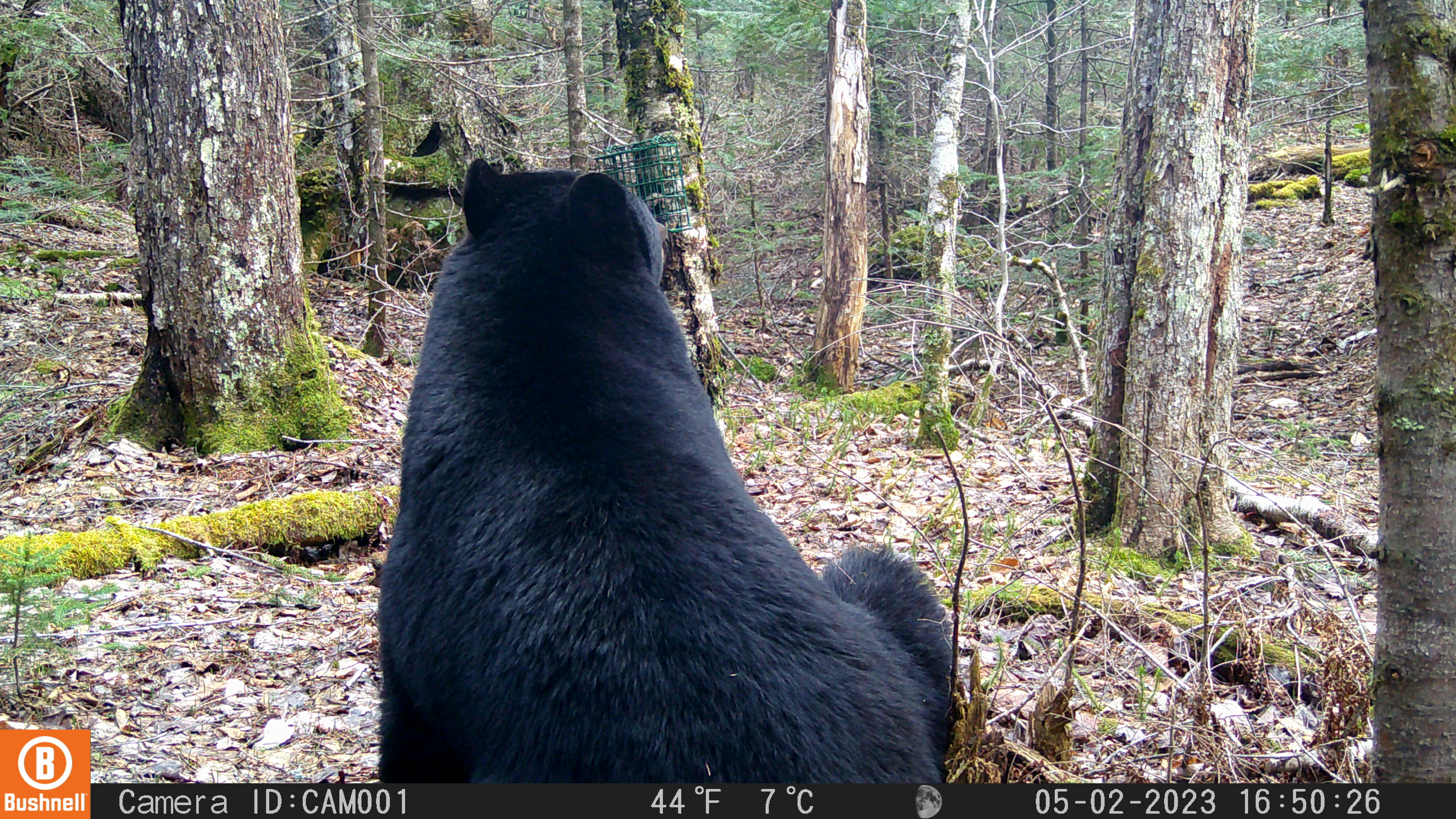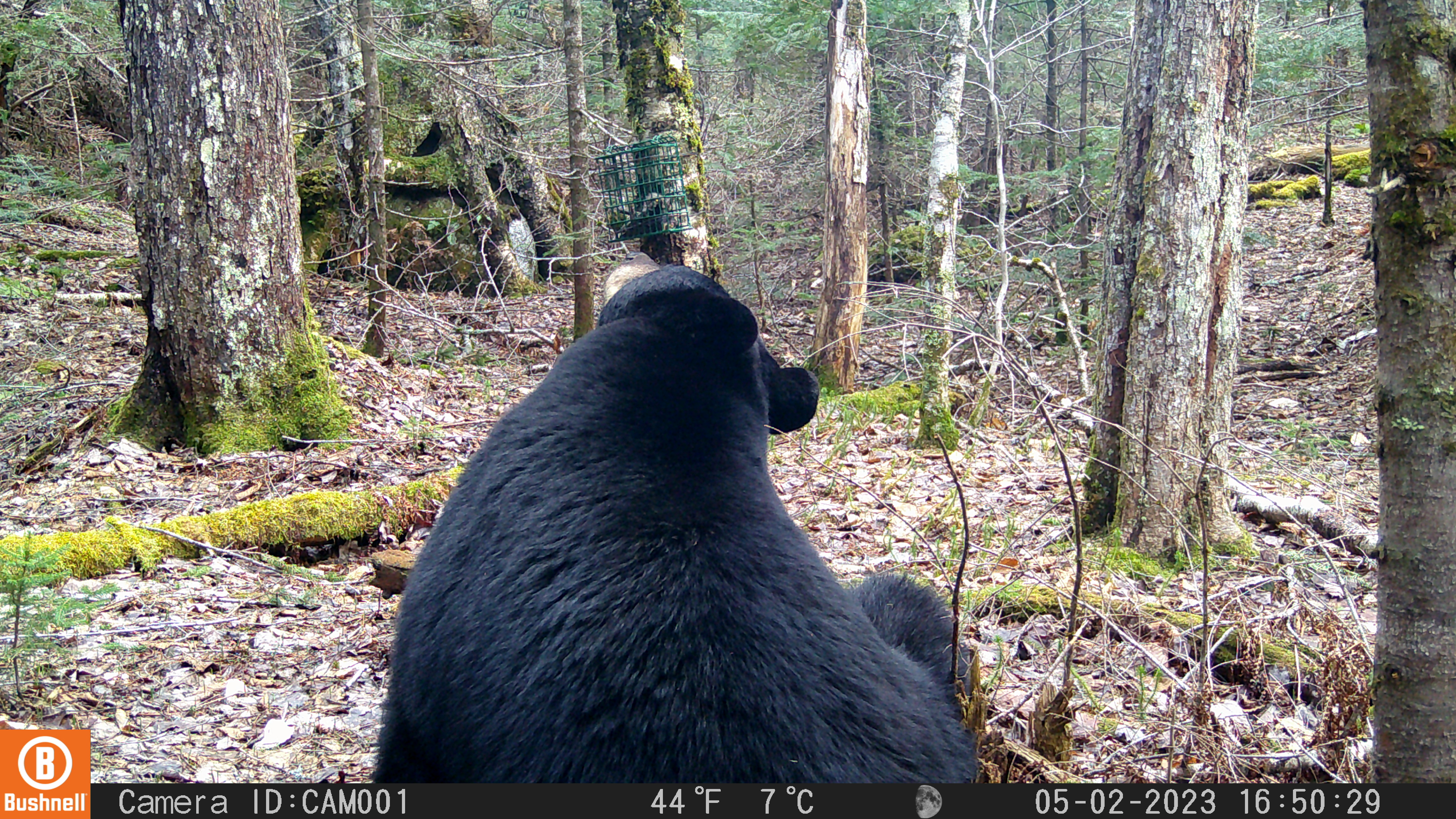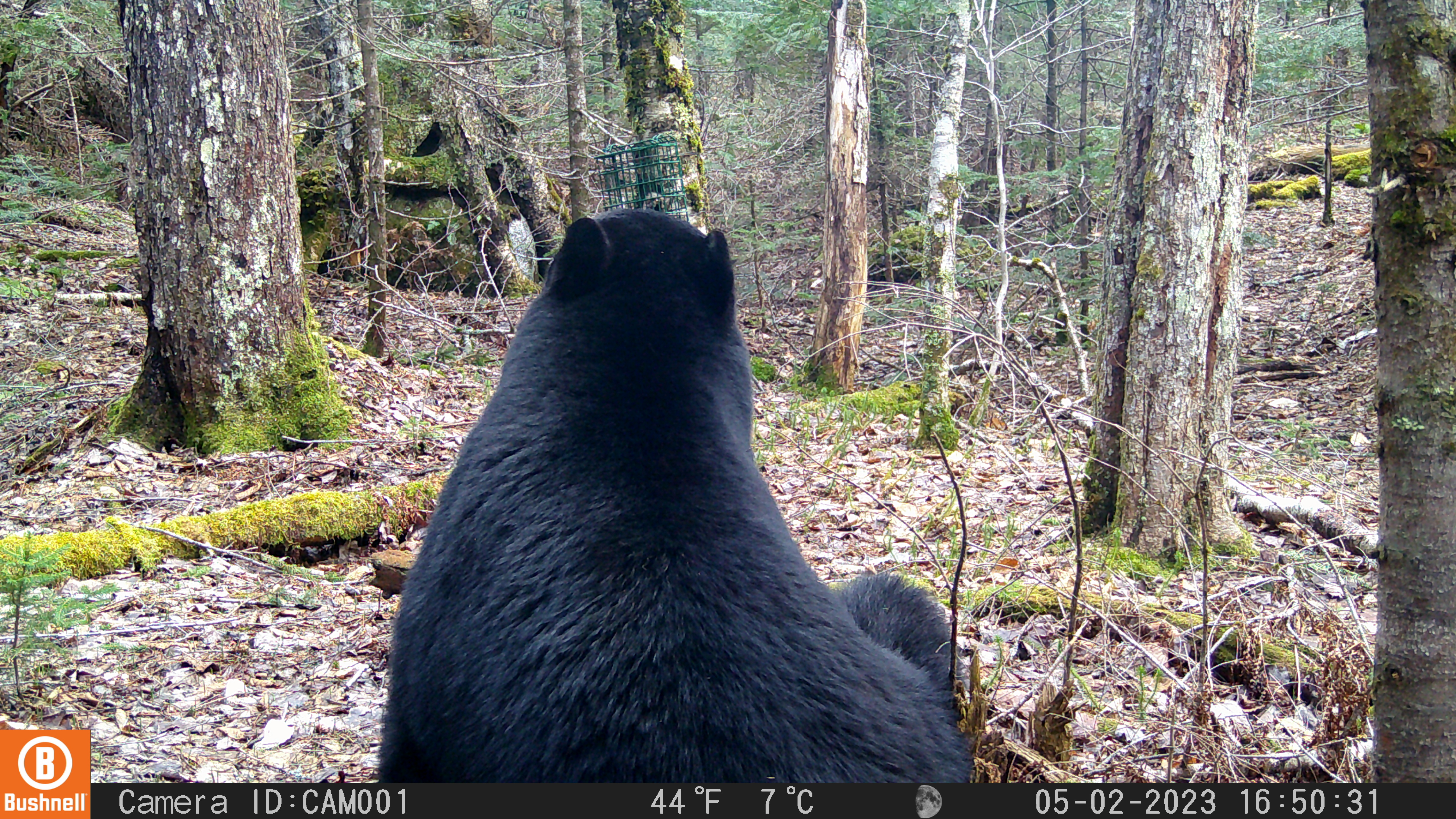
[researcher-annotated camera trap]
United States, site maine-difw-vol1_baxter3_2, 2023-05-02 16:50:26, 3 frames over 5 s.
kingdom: Animalia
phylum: Chordata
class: Mammalia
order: Carnivora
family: Ursidae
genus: Ursus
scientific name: Ursus americanus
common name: black bear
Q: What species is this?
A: Black bear (Ursus americanus).